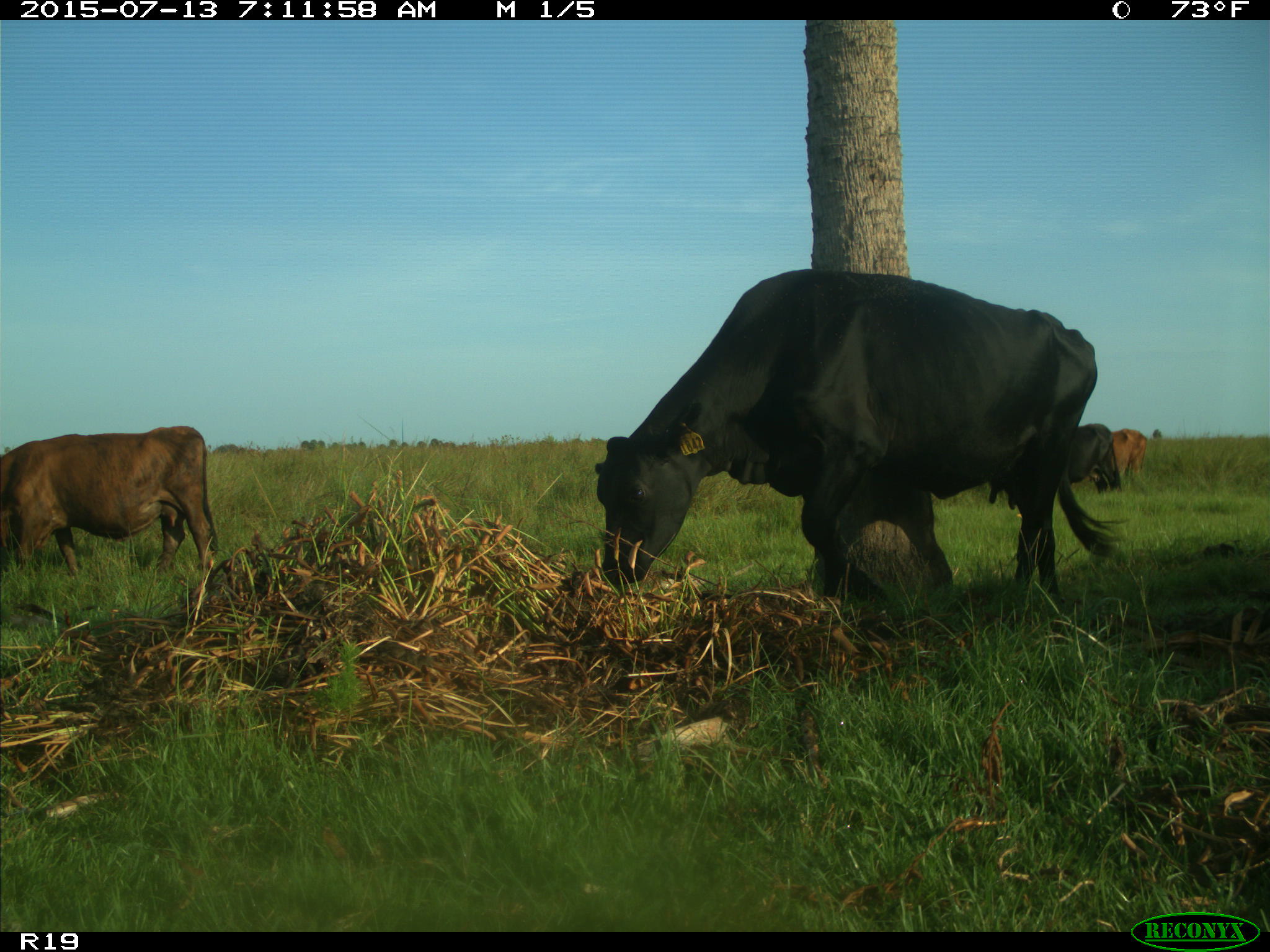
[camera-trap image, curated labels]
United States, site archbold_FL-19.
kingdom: Animalia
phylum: Chordata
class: Mammalia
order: Artiodactyla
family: Bovidae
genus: Bos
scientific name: Bos taurus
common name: domestic cow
Bos taurus (domestic cow).